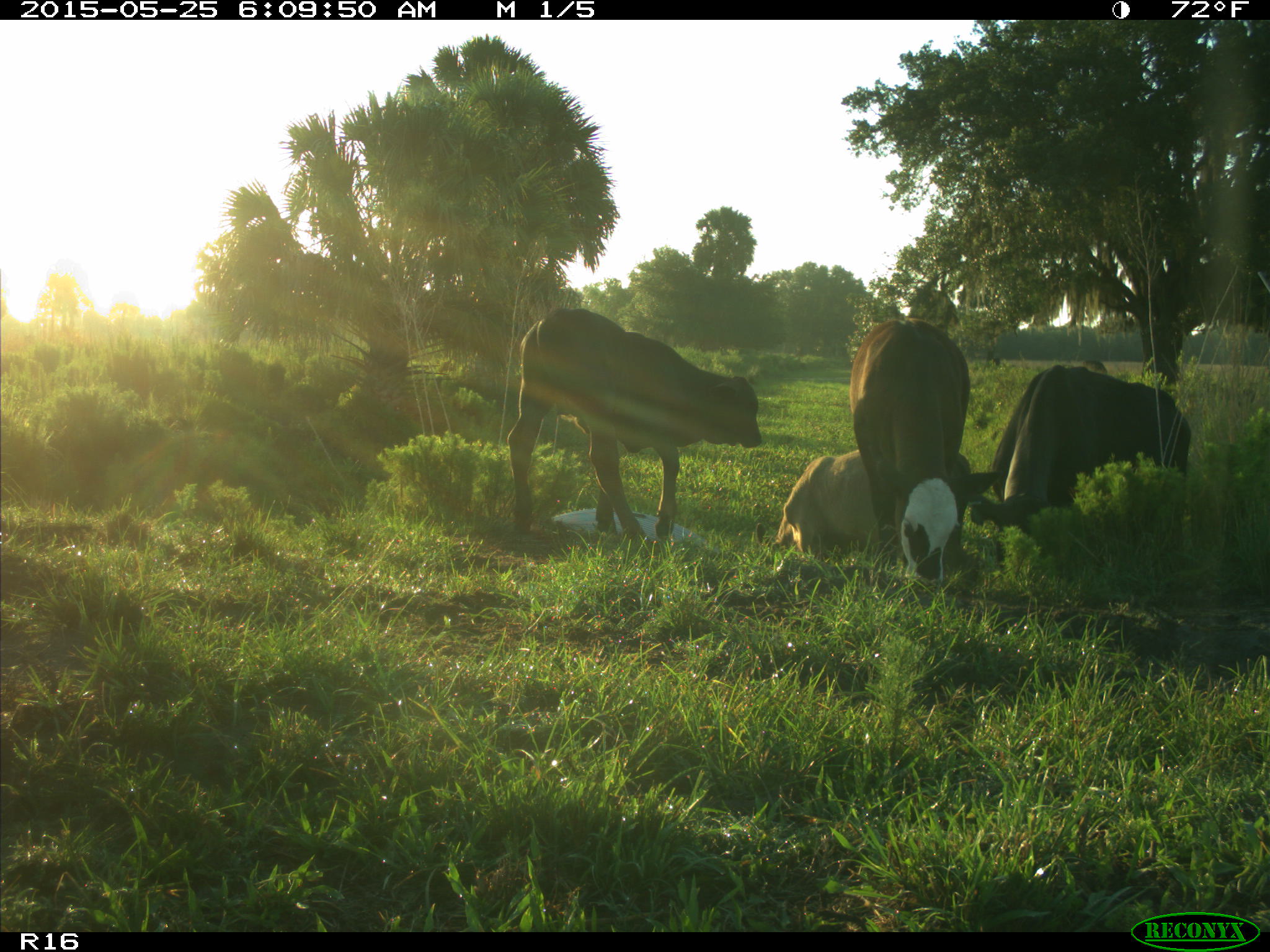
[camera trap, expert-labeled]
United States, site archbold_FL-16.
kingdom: Animalia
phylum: Chordata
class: Mammalia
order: Artiodactyla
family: Bovidae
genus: Bos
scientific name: Bos taurus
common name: domestic cow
Bos taurus (domestic cow).